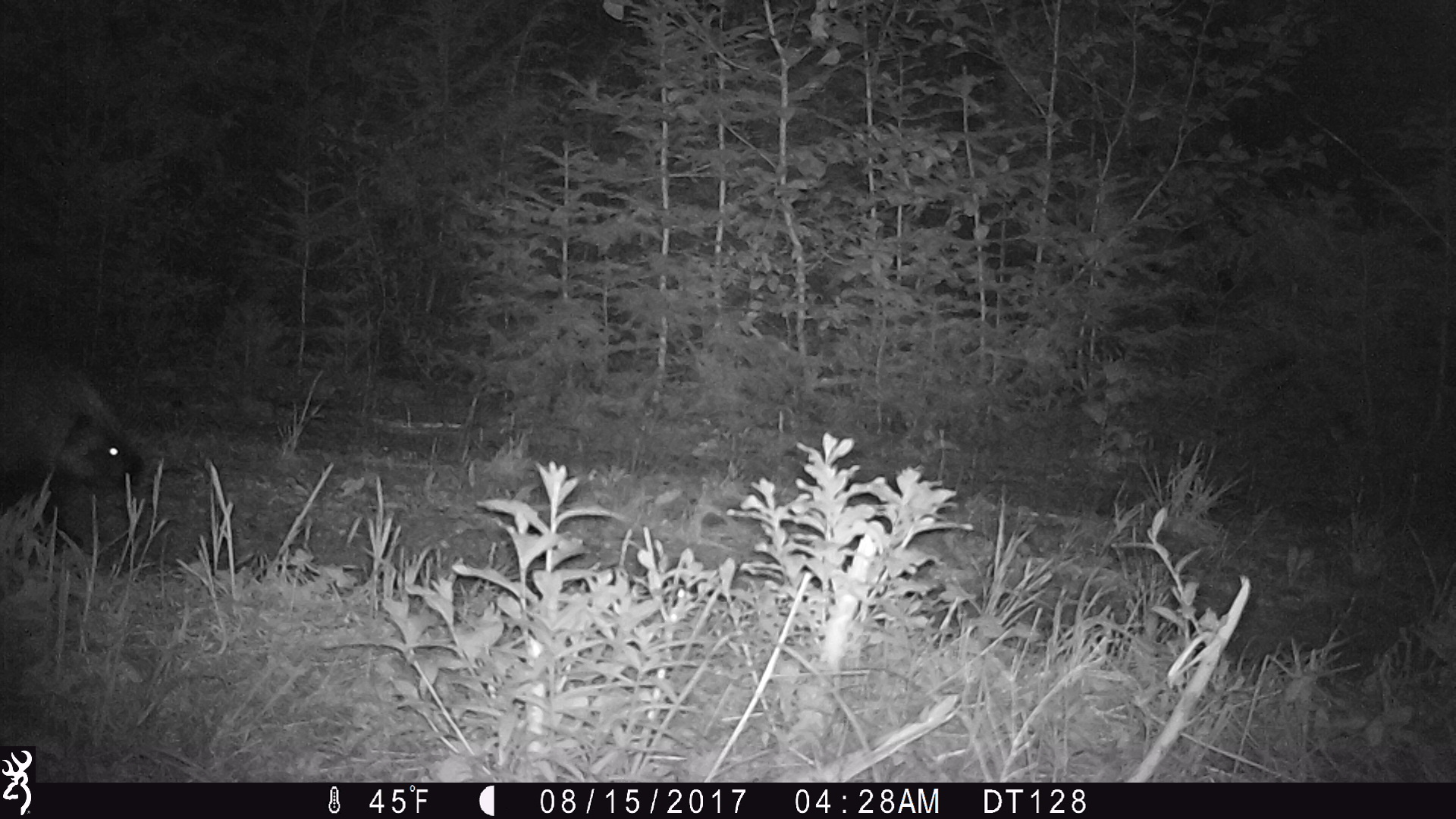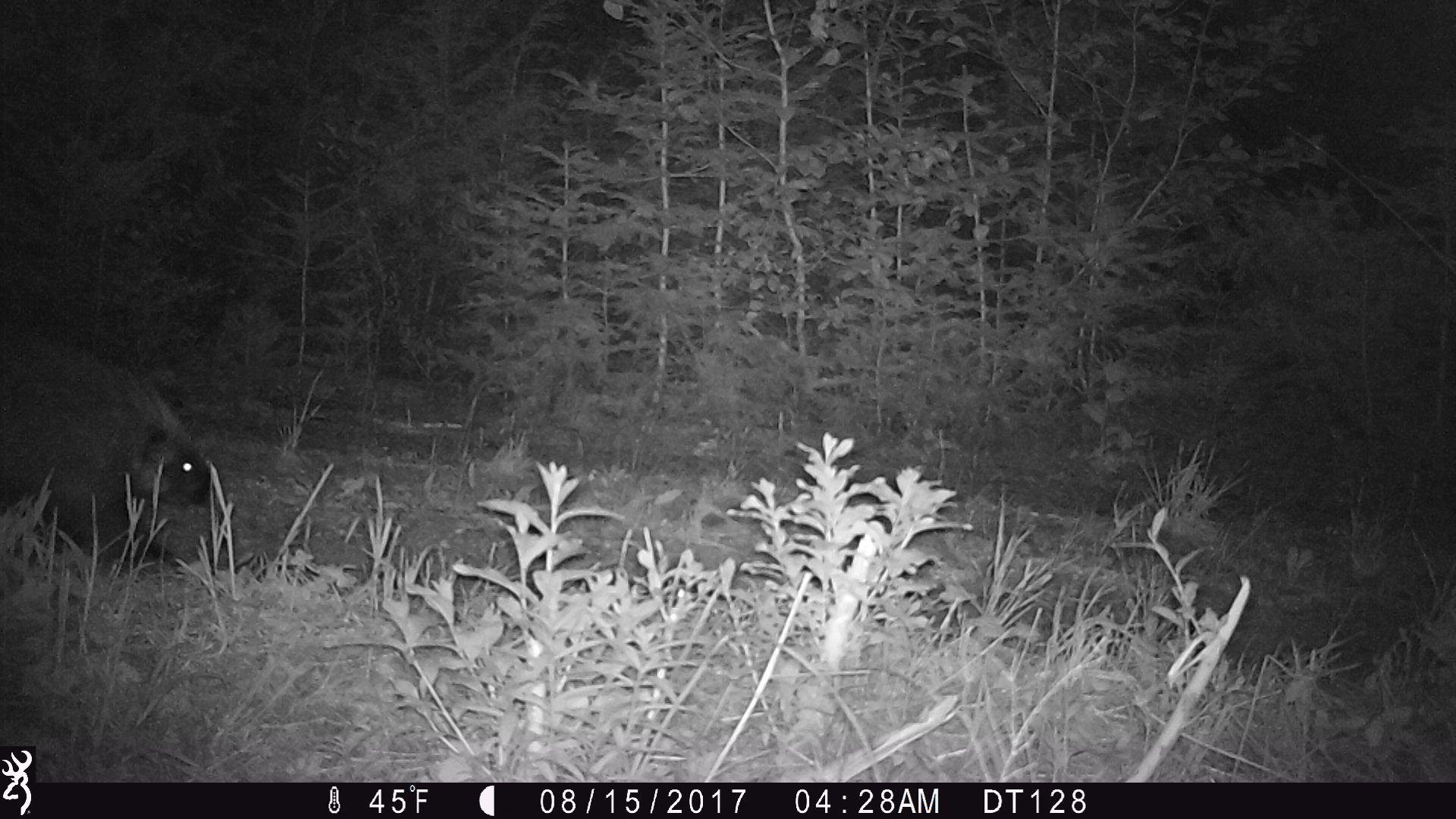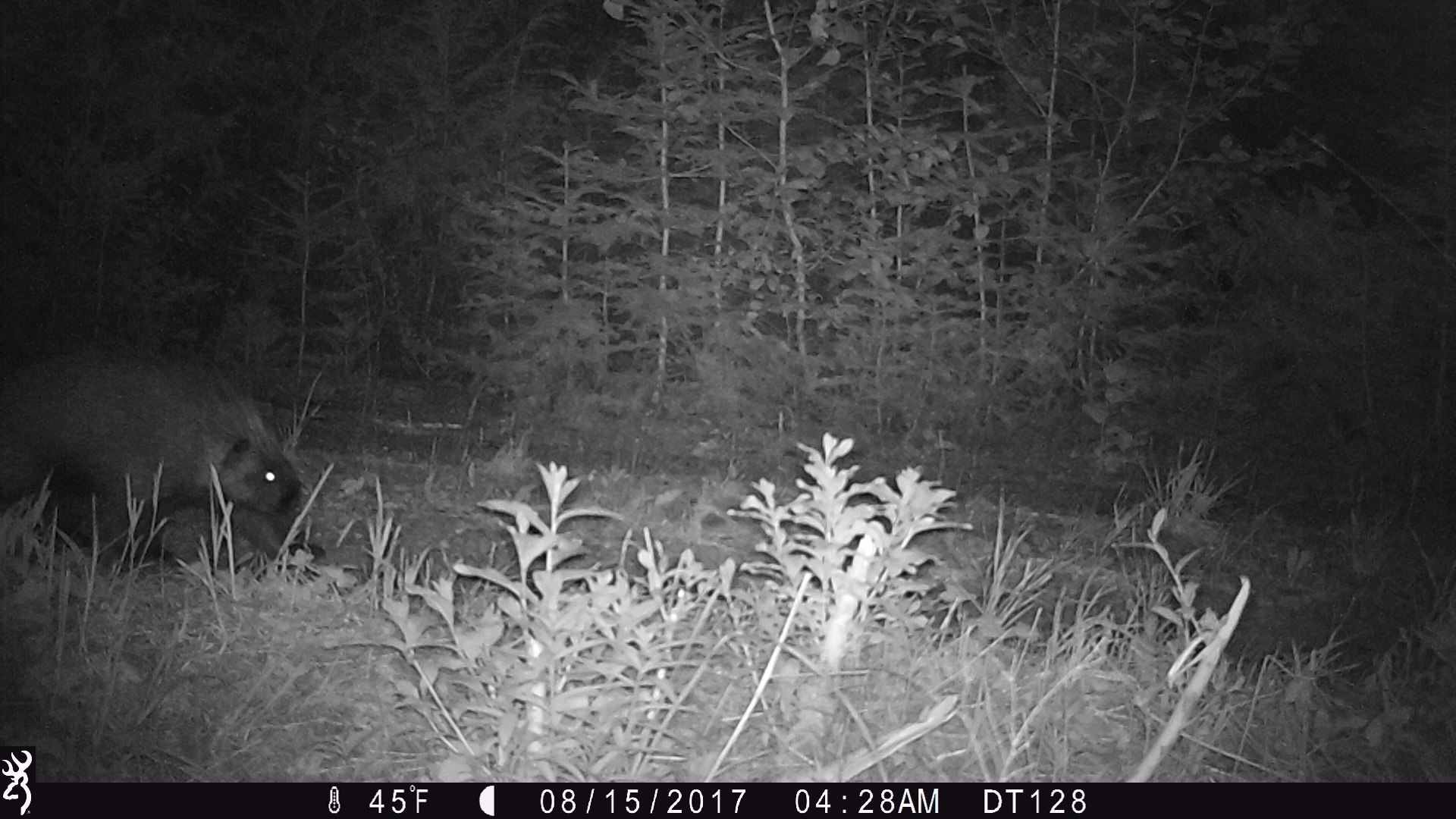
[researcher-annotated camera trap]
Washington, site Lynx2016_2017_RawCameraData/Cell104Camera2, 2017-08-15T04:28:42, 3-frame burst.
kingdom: Animalia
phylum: Chordata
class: Mammalia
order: Rodentia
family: Erethizontidae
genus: Erethizon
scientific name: Erethizon dorsatum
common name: north american porcupine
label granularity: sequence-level